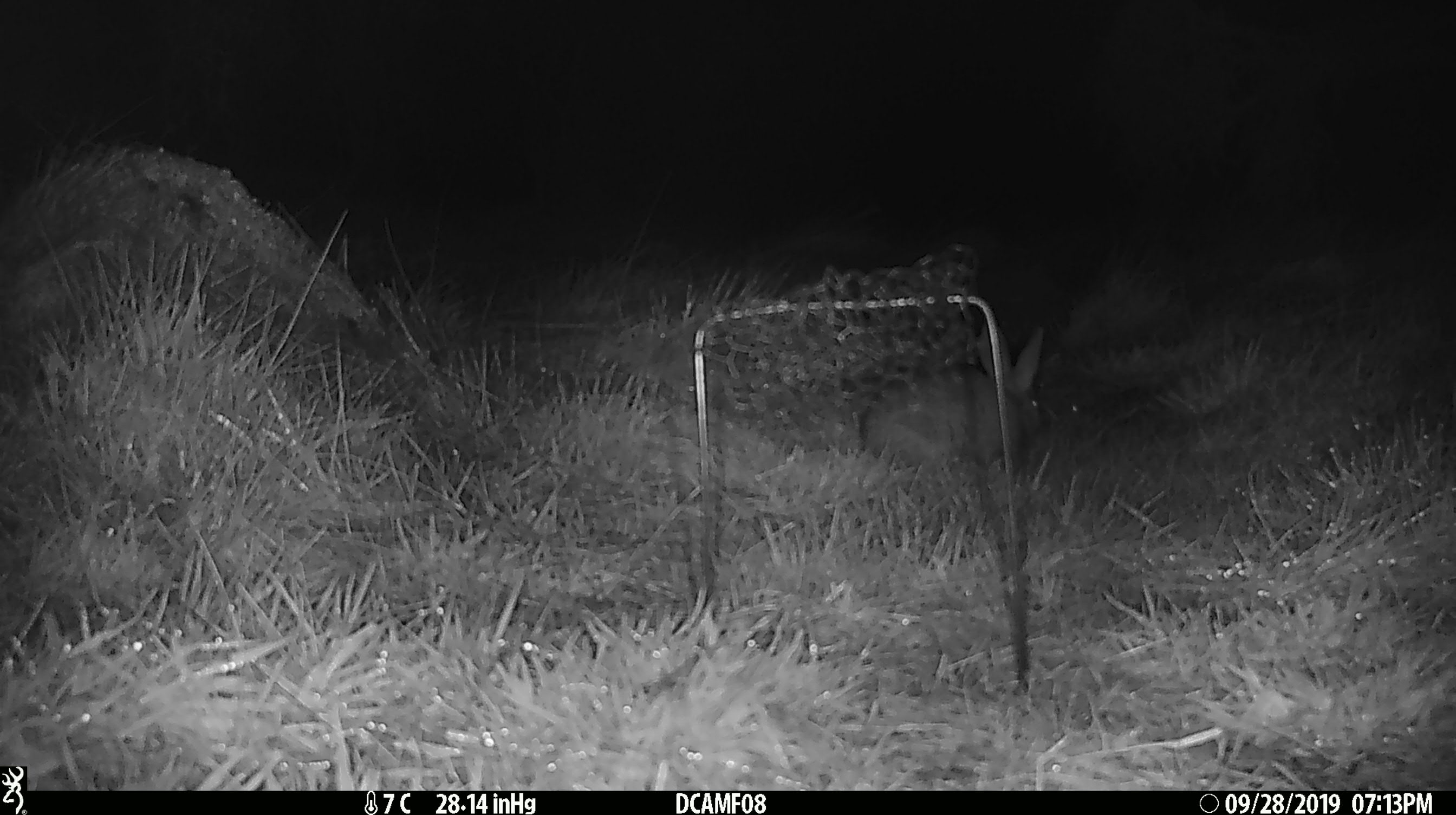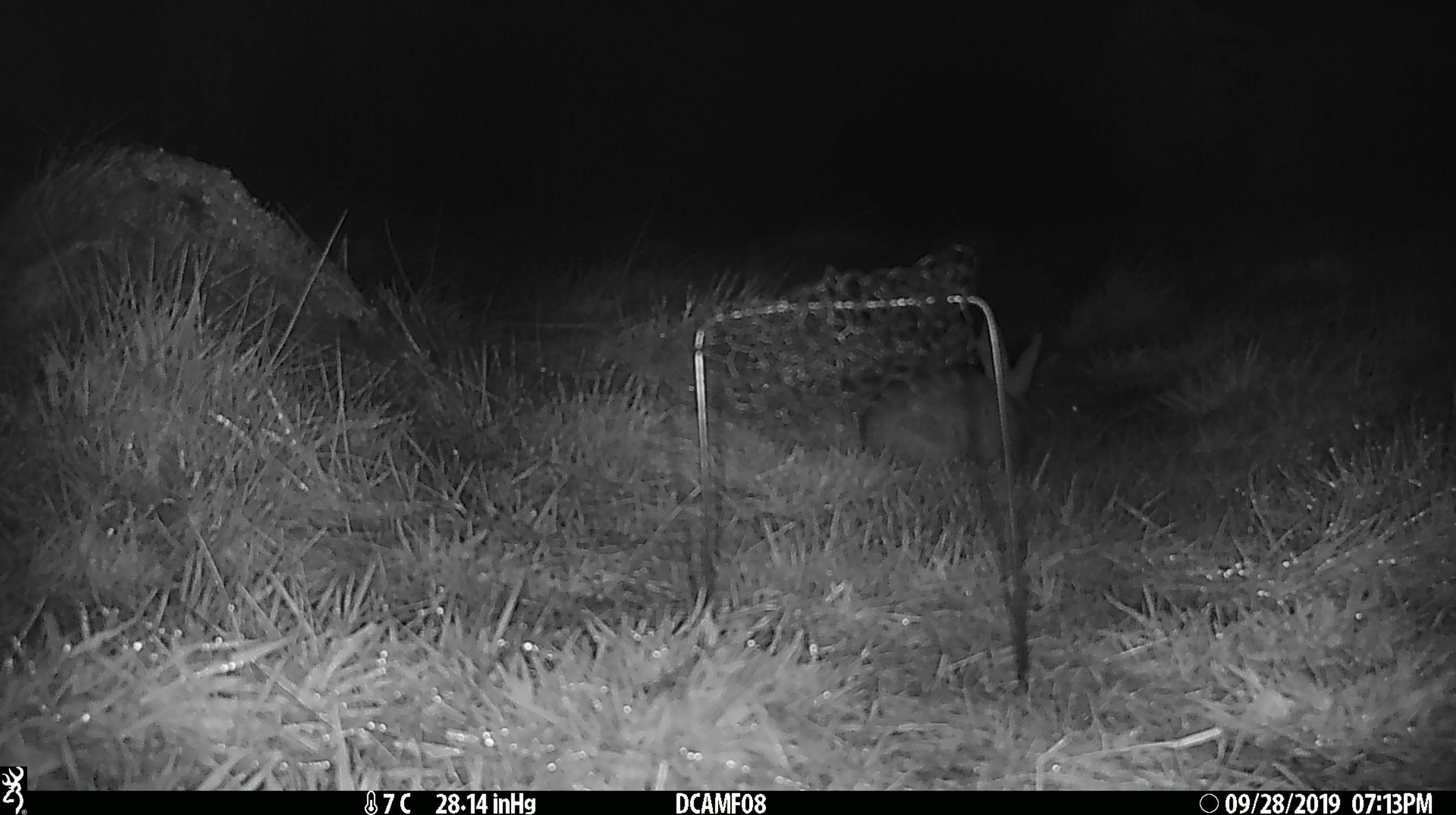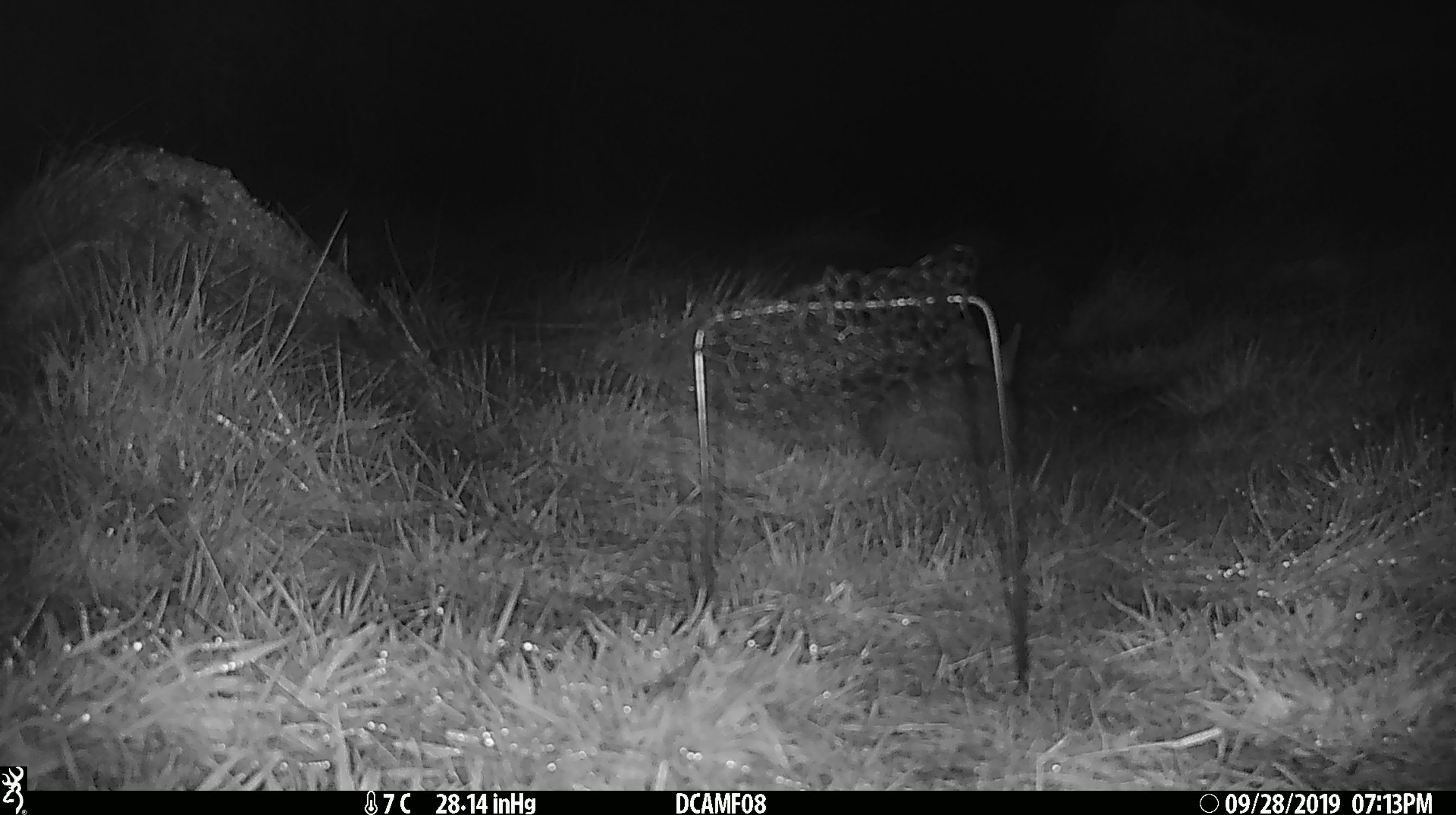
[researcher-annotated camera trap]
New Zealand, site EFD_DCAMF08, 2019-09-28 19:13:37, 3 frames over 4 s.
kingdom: Animalia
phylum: Chordata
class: Mammalia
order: Lagomorpha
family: Leporidae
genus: Oryctolagus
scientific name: Oryctolagus cuniculus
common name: european rabbit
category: rabbit